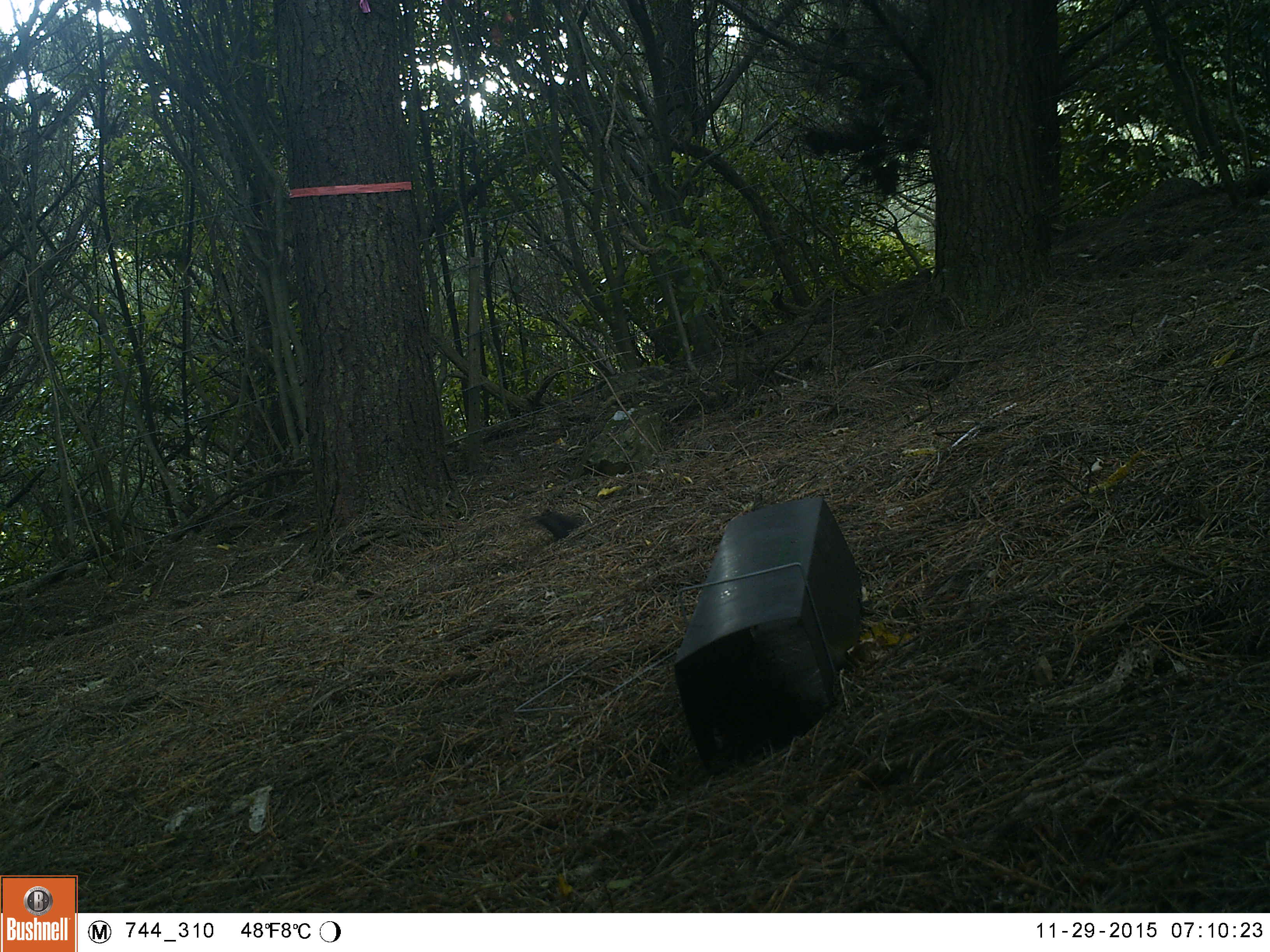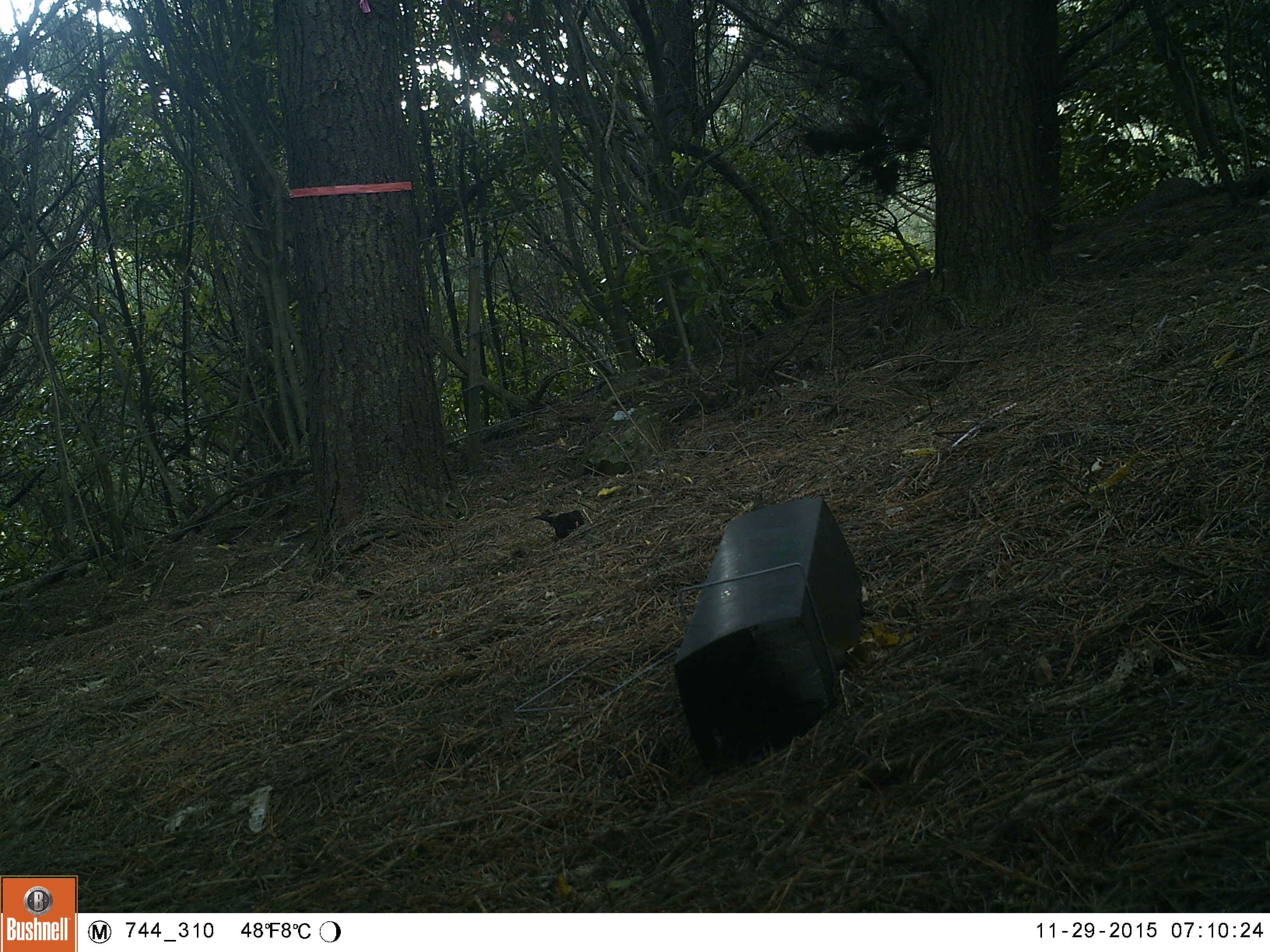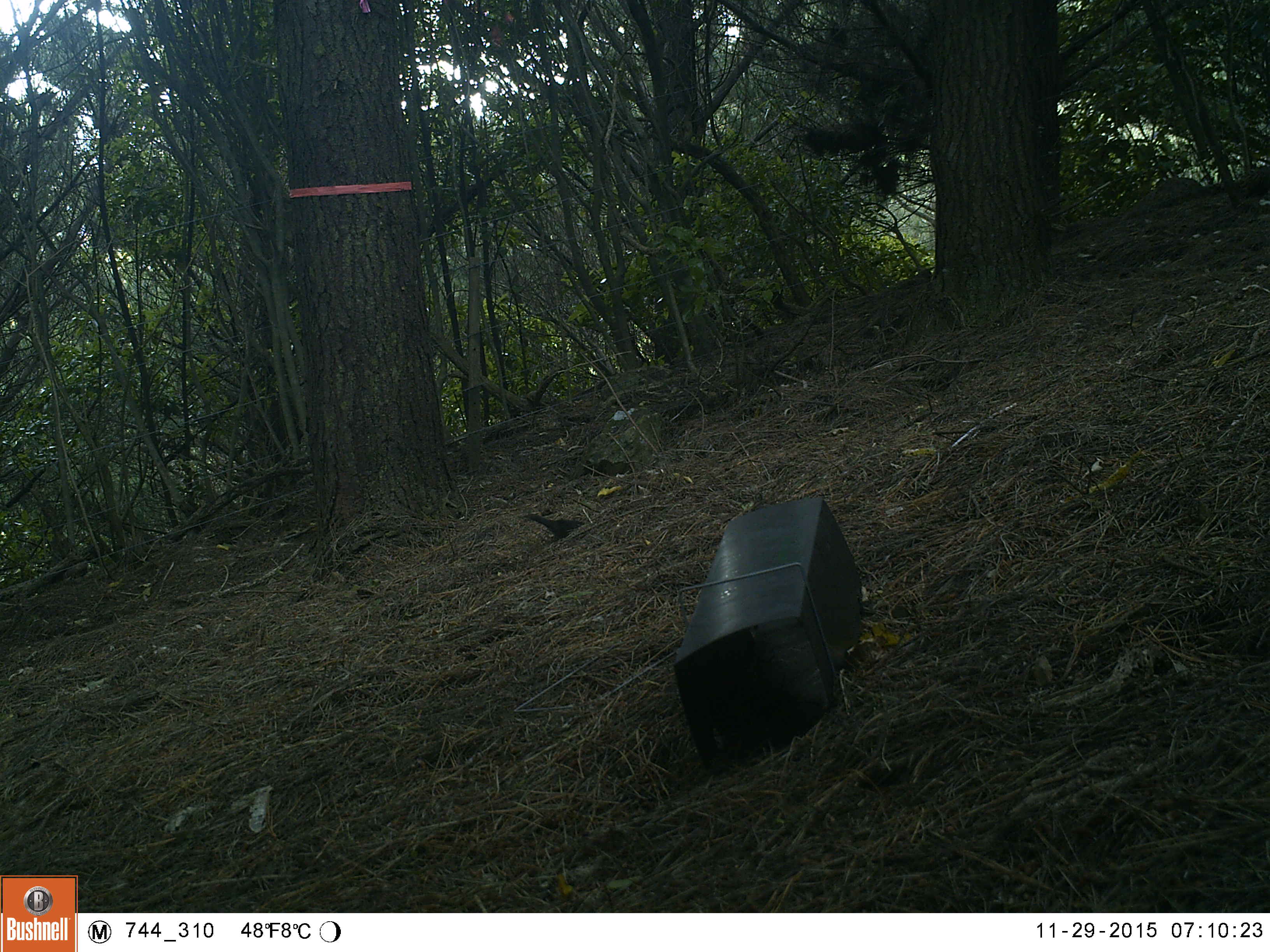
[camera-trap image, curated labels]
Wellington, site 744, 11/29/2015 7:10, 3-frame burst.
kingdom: Animalia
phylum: Chordata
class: Aves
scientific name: Aves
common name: bird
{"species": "bird (Aves)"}